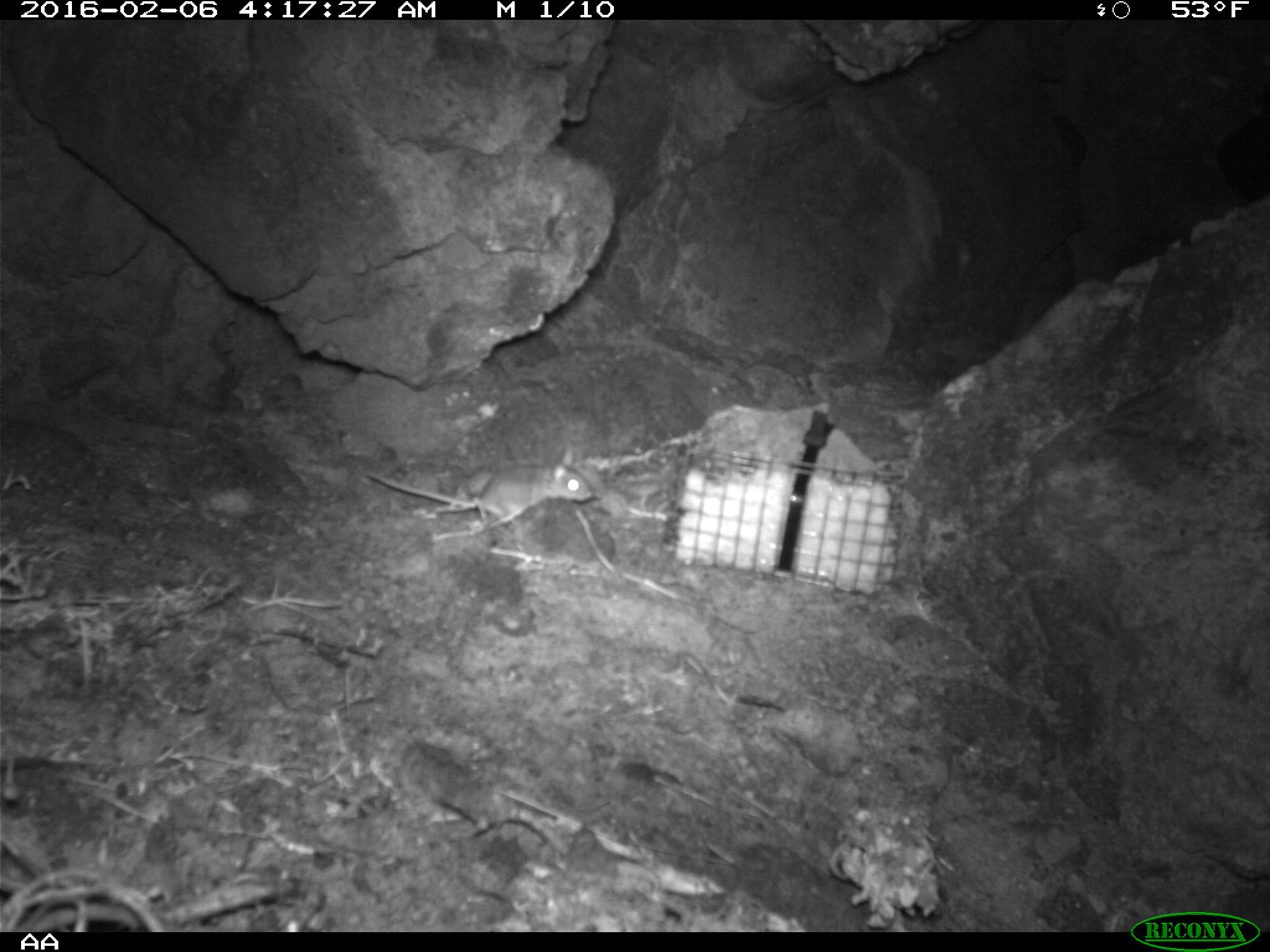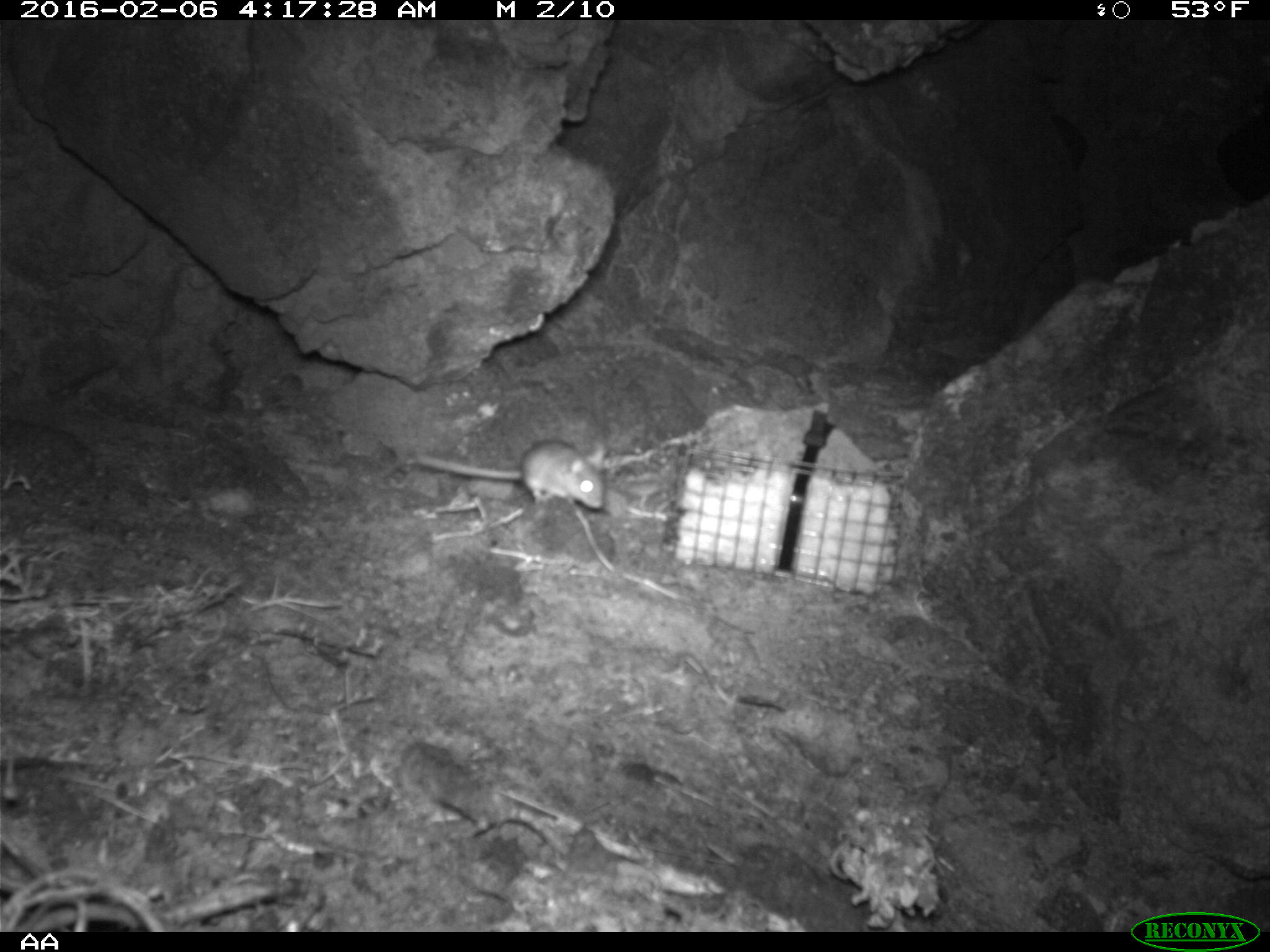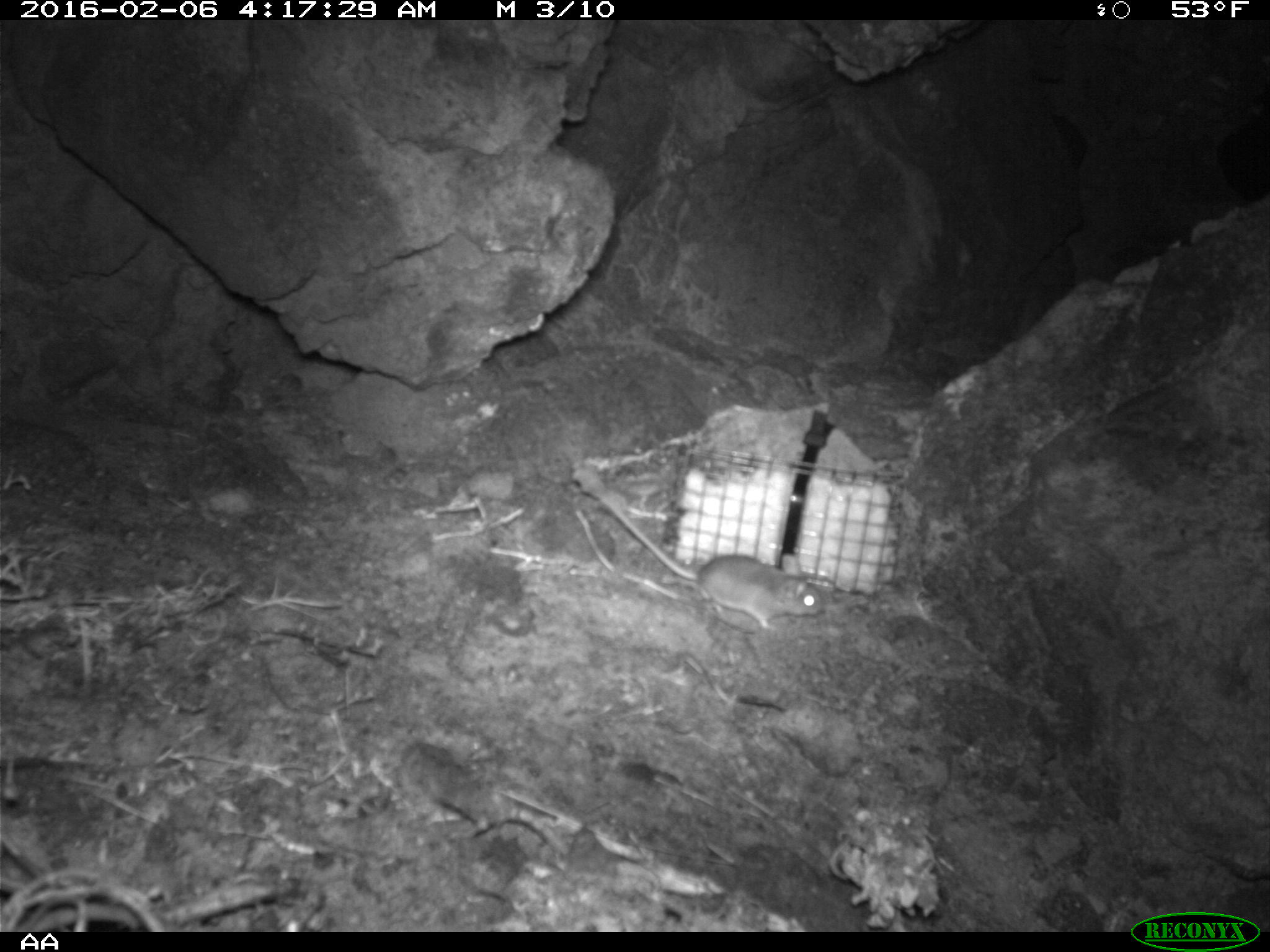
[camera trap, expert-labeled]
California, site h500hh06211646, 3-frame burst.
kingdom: Animalia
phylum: Chordata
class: Mammalia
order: Rodentia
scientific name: Rodentia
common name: rodent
Rodent (Rodentia).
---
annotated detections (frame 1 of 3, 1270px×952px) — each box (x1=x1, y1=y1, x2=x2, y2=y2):
rodent: (x1=364, y1=447, x2=593, y2=520)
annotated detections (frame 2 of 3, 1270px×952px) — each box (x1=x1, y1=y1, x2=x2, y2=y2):
rodent: (x1=414, y1=438, x2=603, y2=509)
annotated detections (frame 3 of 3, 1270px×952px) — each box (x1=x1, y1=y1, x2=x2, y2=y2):
rodent: (x1=599, y1=496, x2=820, y2=629)